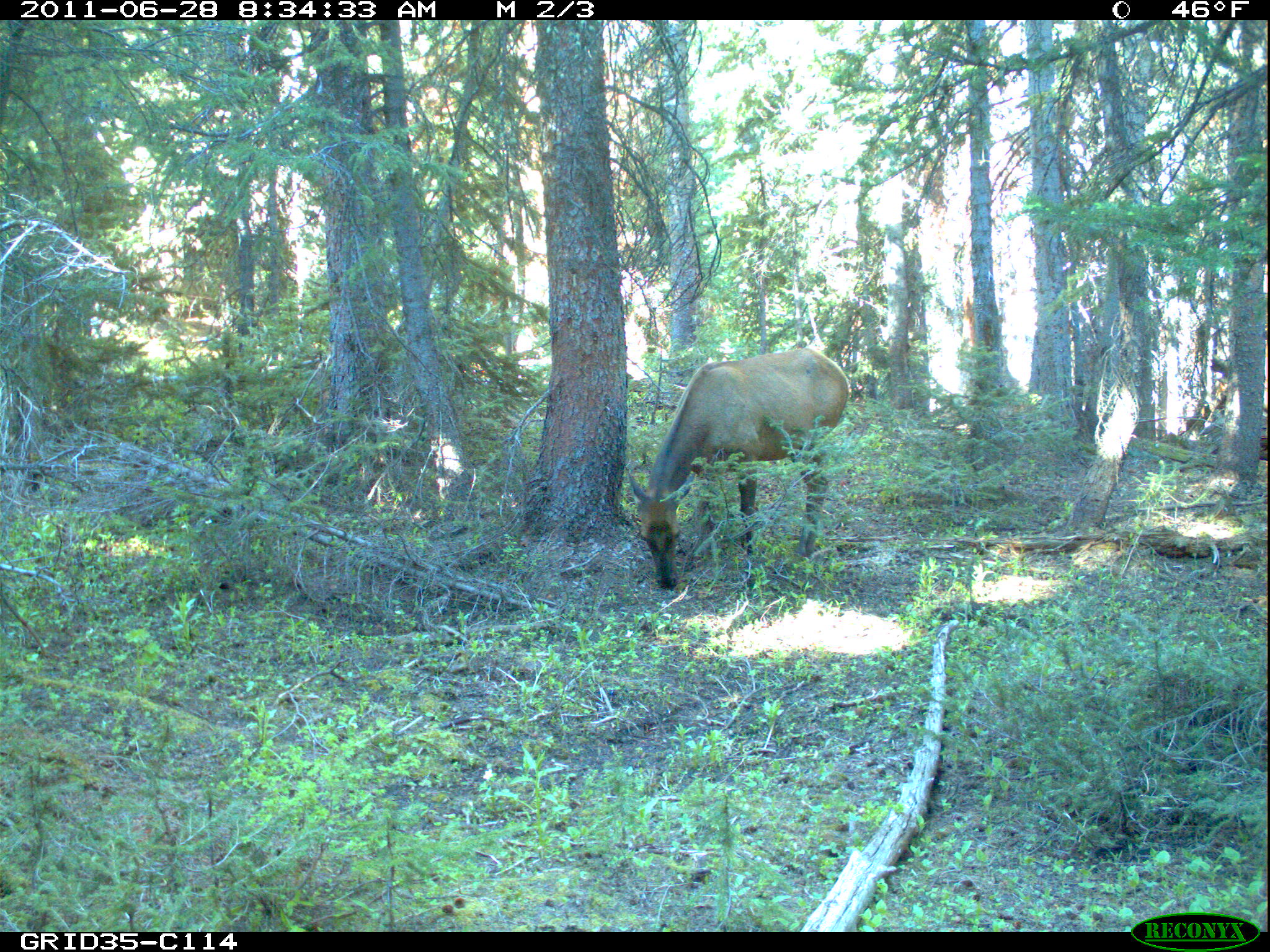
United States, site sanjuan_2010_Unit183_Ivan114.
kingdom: Animalia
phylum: Chordata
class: Mammalia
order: Artiodactyla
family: Cervidae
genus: Cervus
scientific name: Cervus elaphus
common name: red deer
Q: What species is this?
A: Cervus elaphus (red deer).